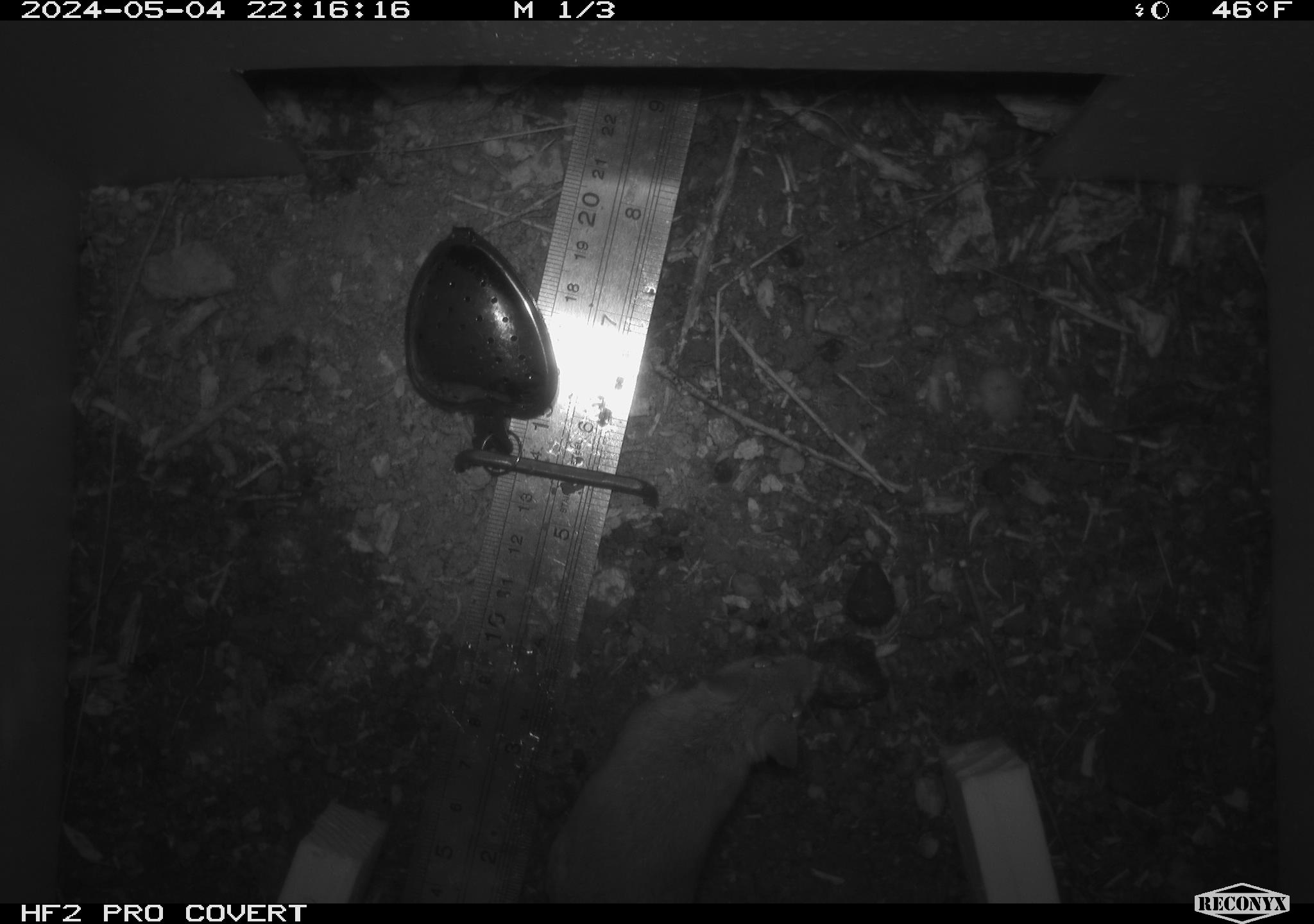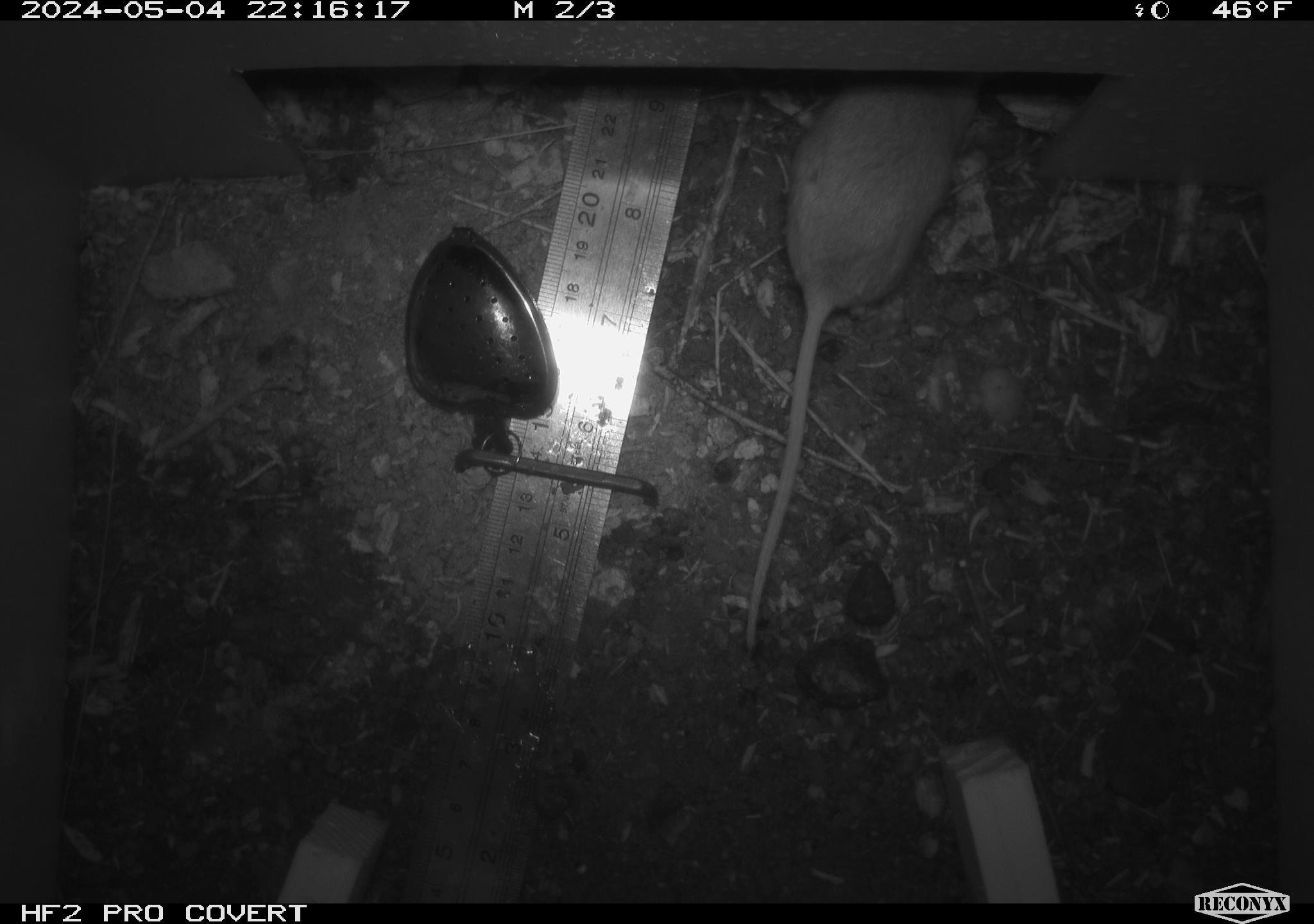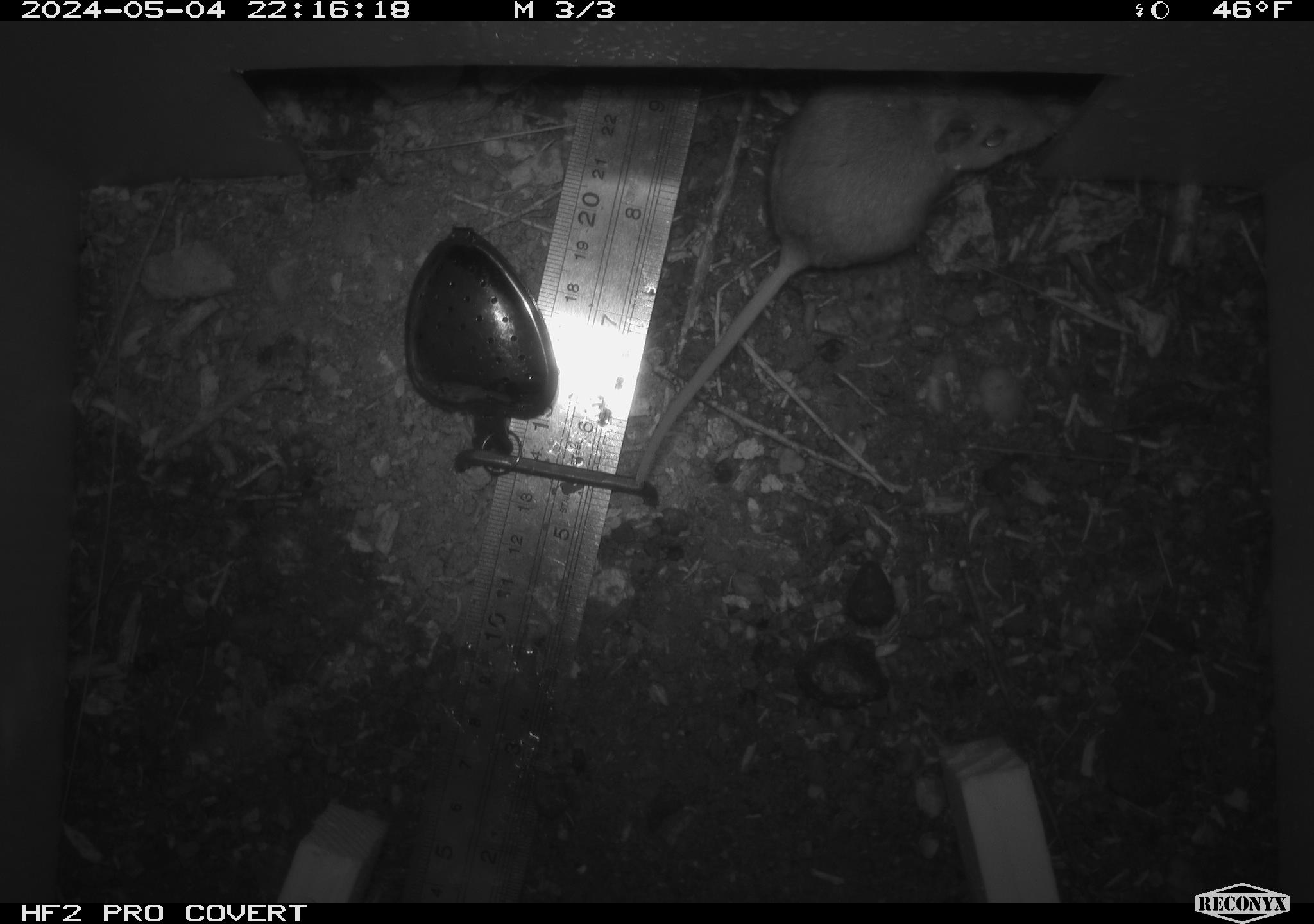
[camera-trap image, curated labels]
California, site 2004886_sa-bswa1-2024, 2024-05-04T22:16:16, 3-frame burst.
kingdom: Animalia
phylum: Chordata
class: Mammalia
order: Rodentia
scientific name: Rodentia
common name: mouse species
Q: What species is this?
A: Mouse species (Rodentia).